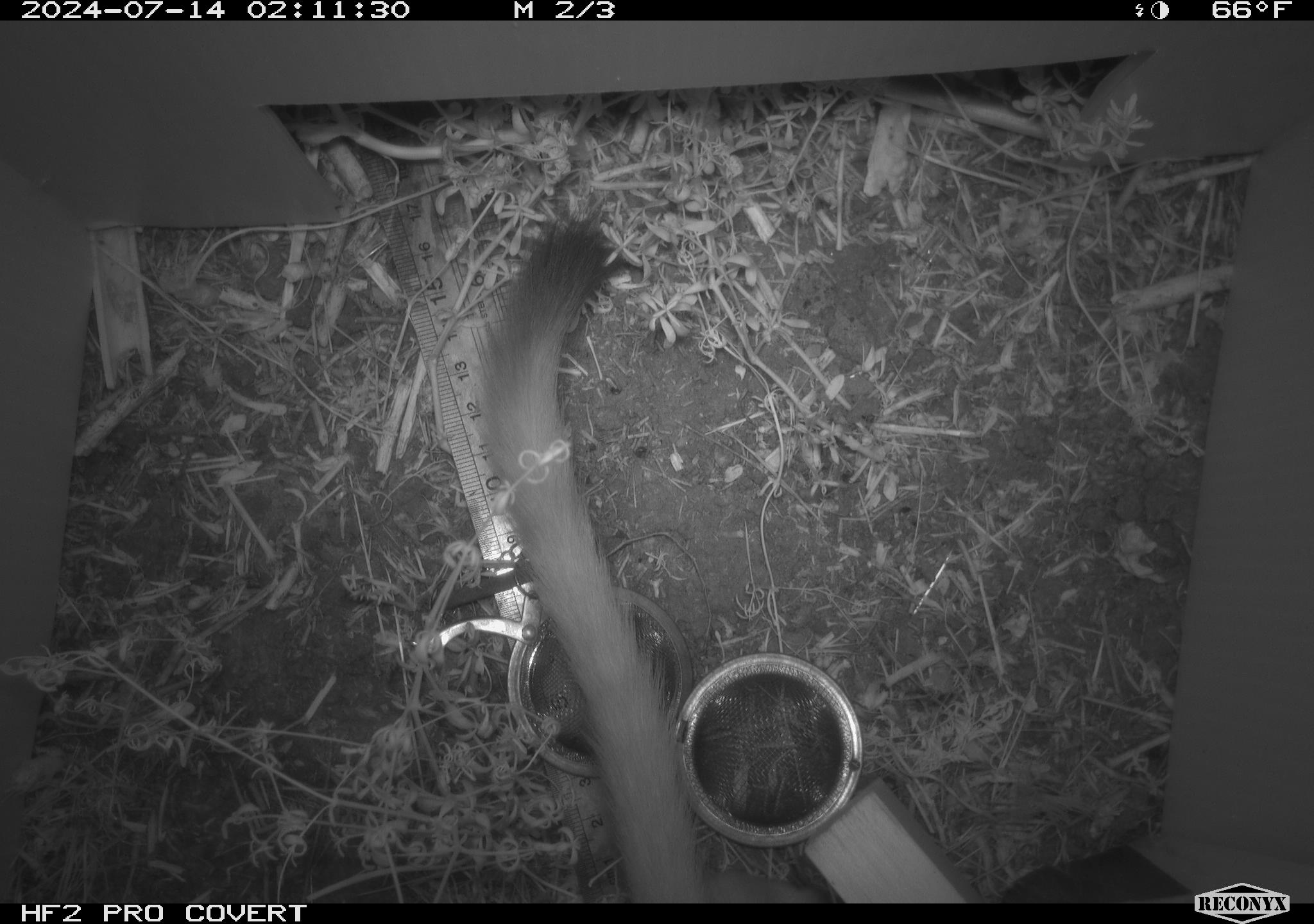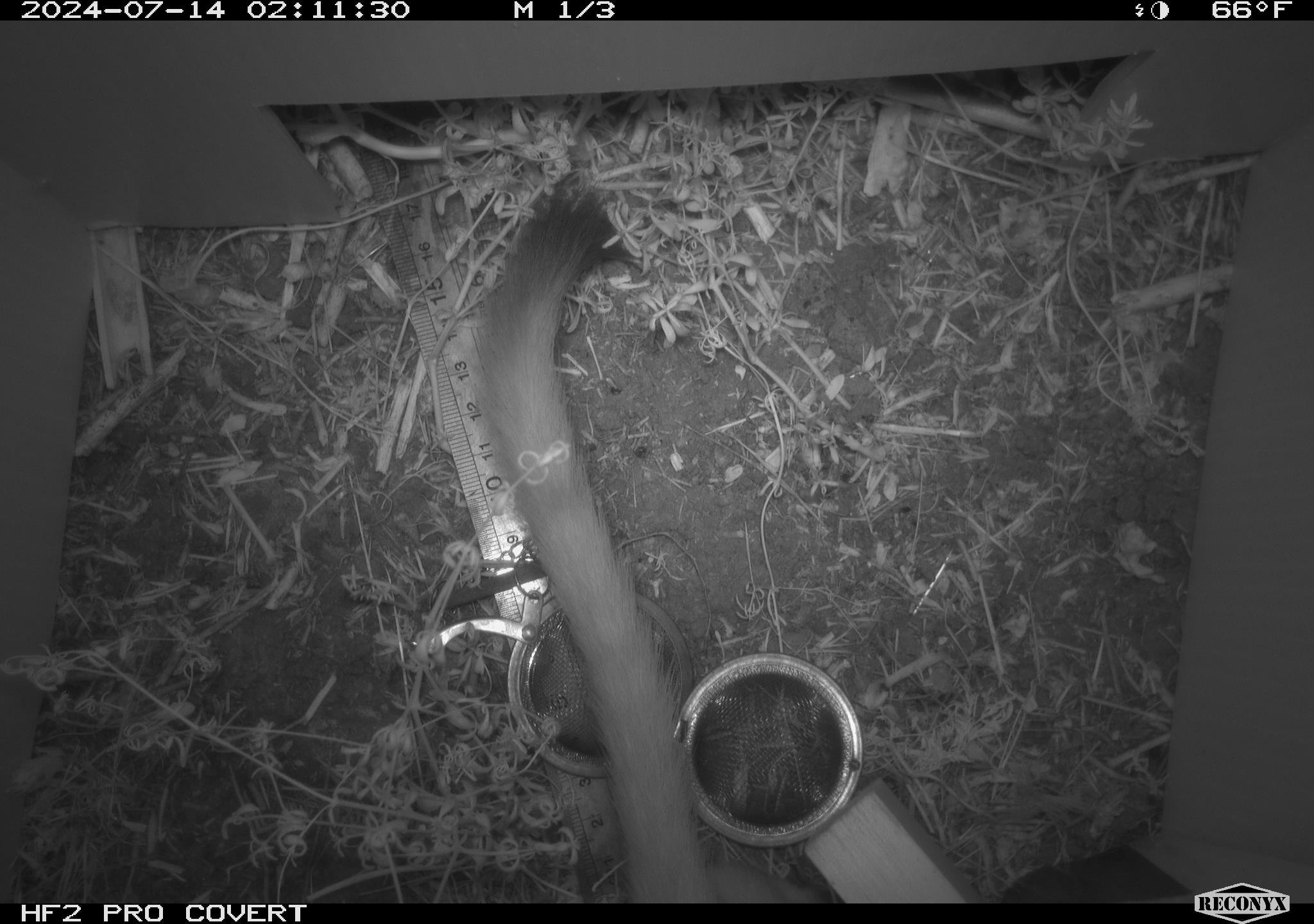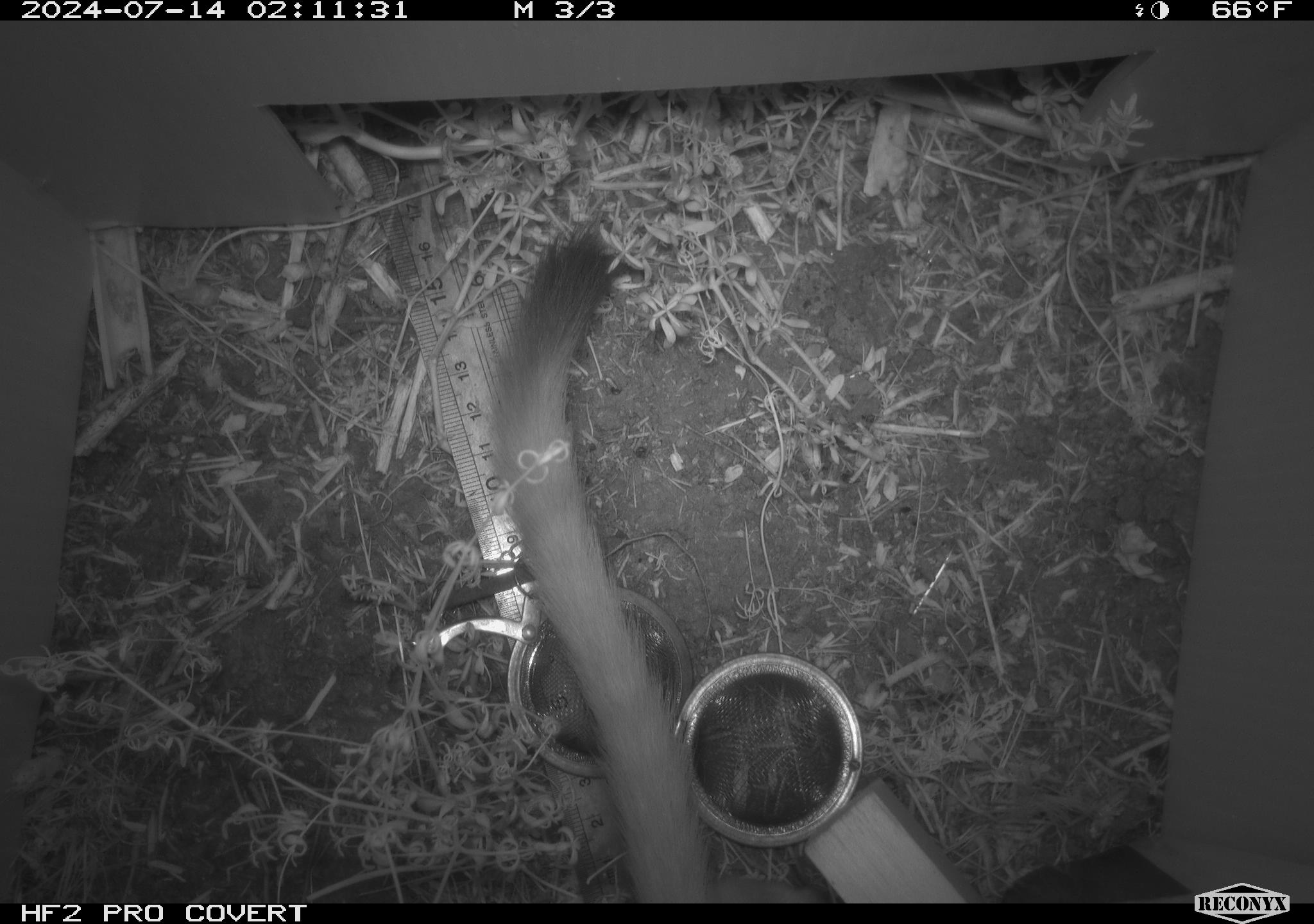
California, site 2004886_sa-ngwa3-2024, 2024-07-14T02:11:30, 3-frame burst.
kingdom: Animalia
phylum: Chordata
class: Mammalia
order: Carnivora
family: Mustelidae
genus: Neogale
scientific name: Neogale frenata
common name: long-tailed weasel